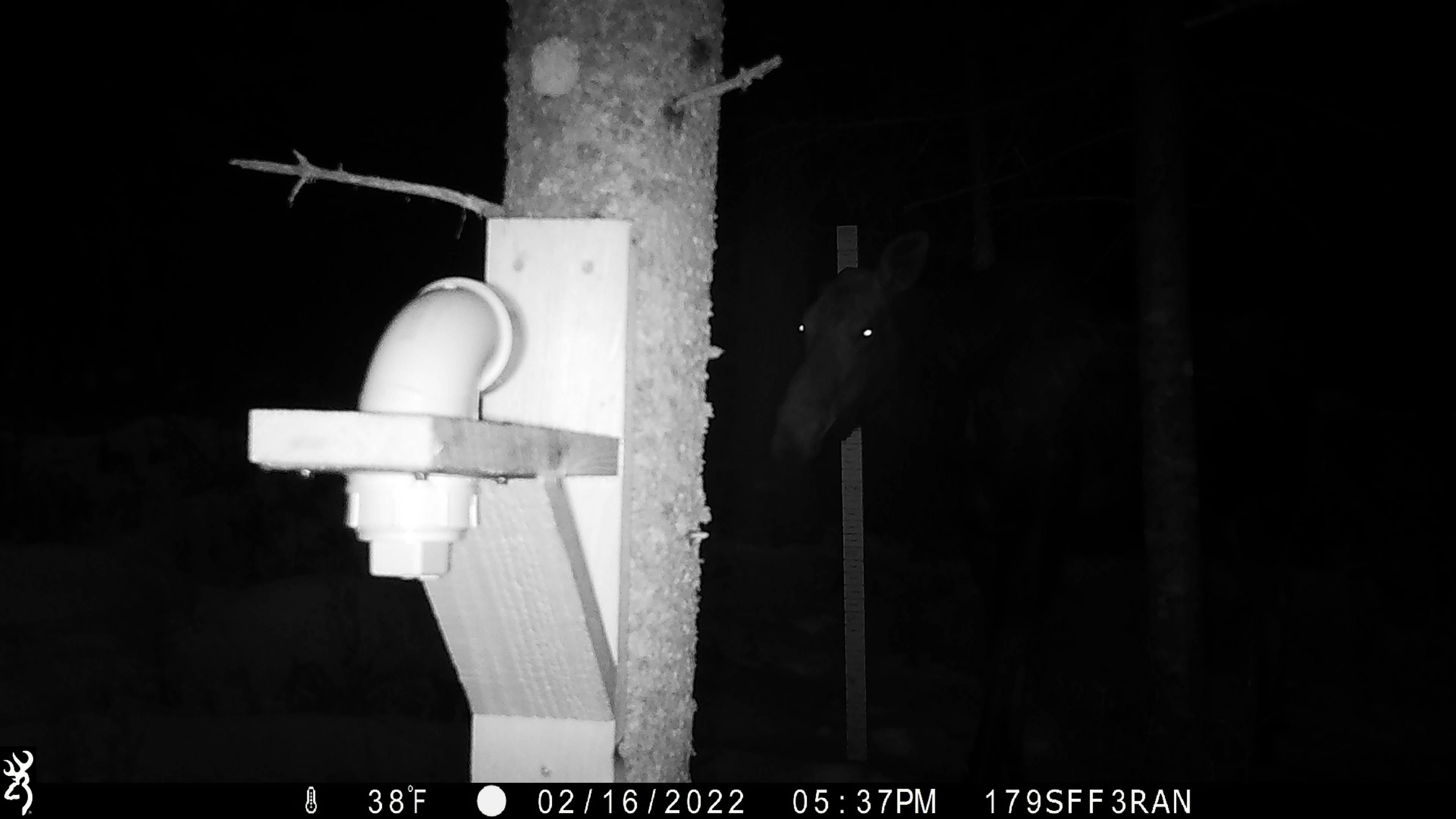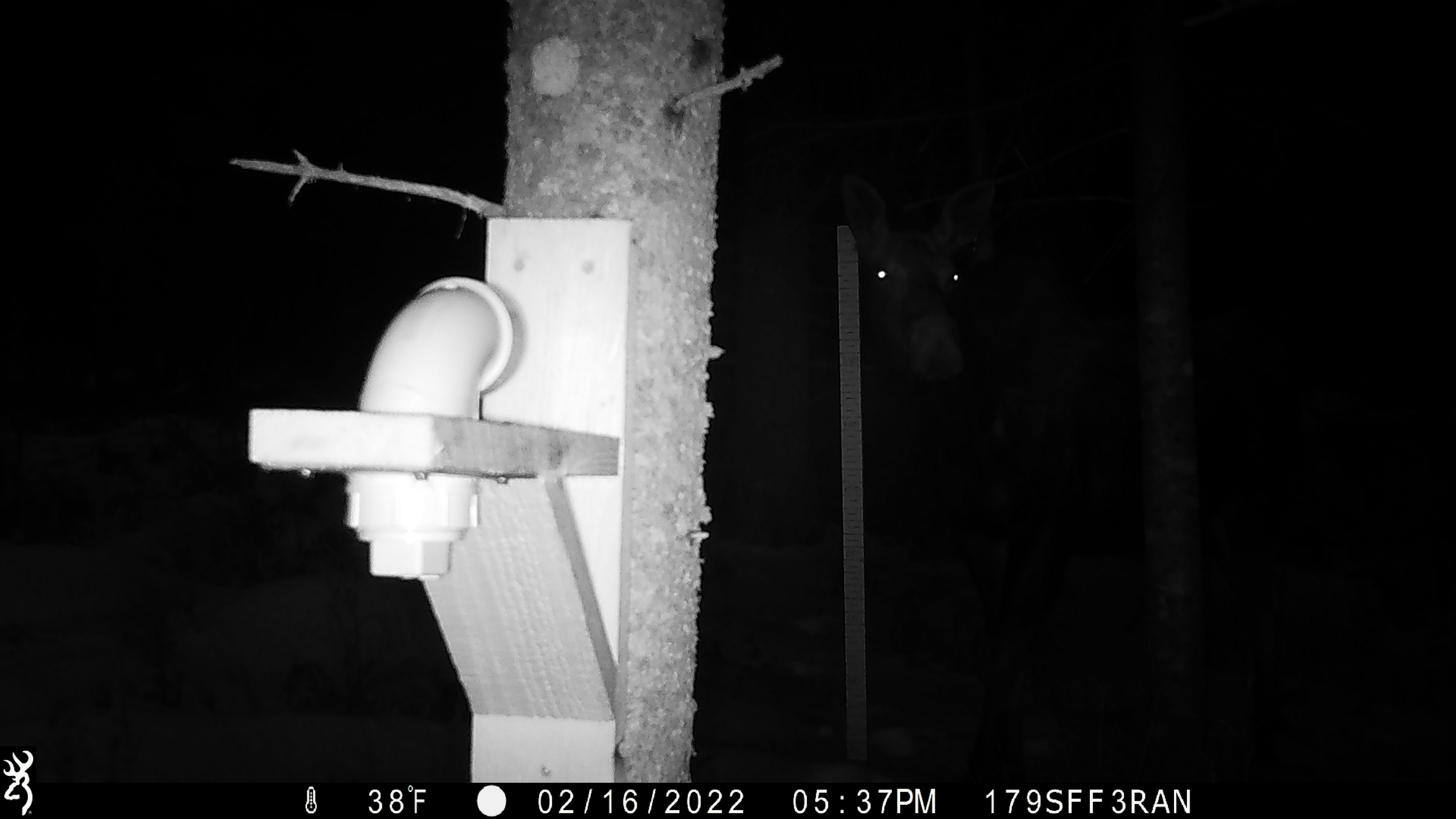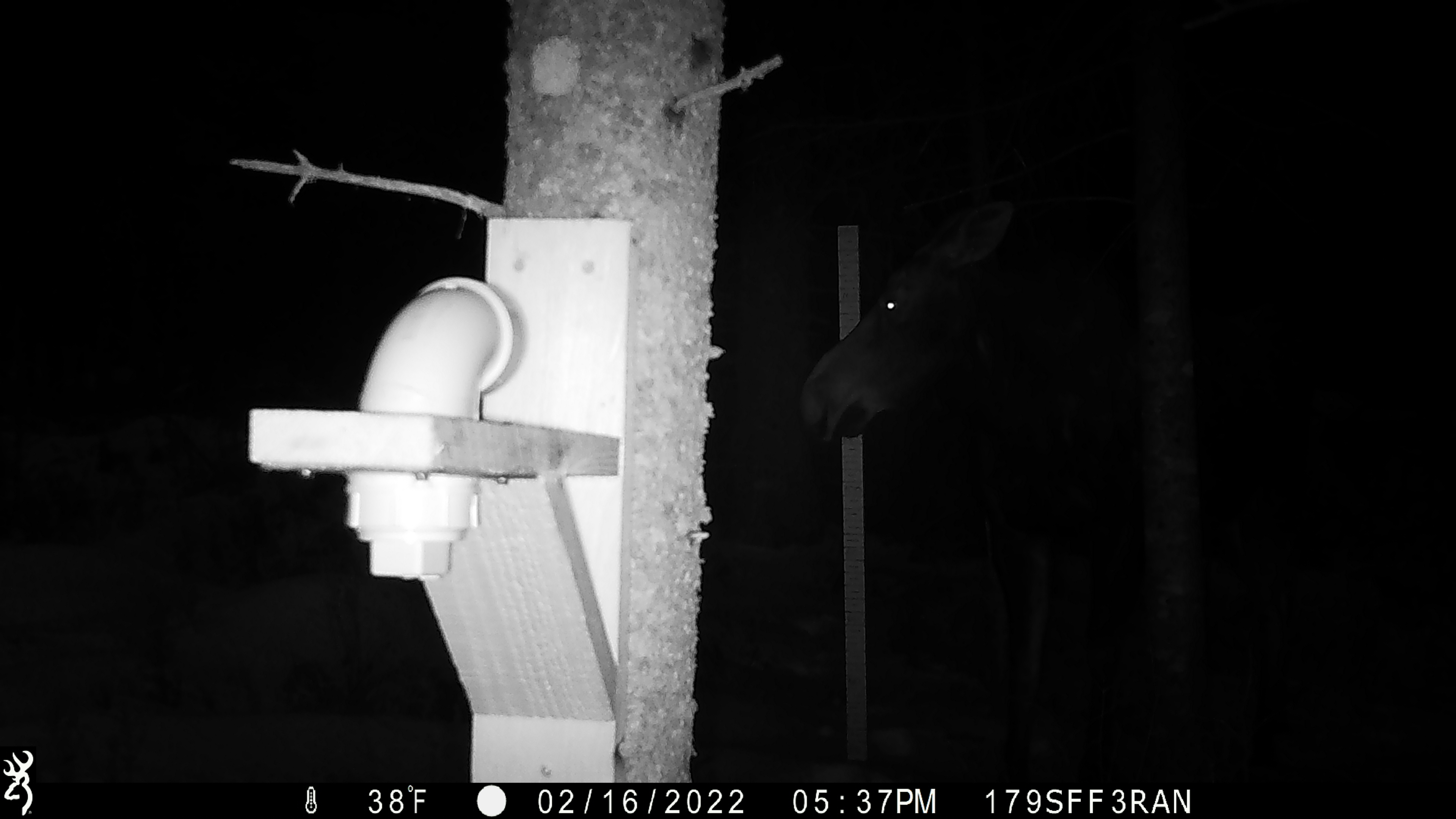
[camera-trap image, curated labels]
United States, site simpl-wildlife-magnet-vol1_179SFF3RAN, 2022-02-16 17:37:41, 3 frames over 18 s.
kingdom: Animalia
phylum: Chordata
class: Mammalia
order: Artiodactyla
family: Cervidae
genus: Alces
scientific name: Alces alces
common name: moose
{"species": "moose (Alces alces)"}